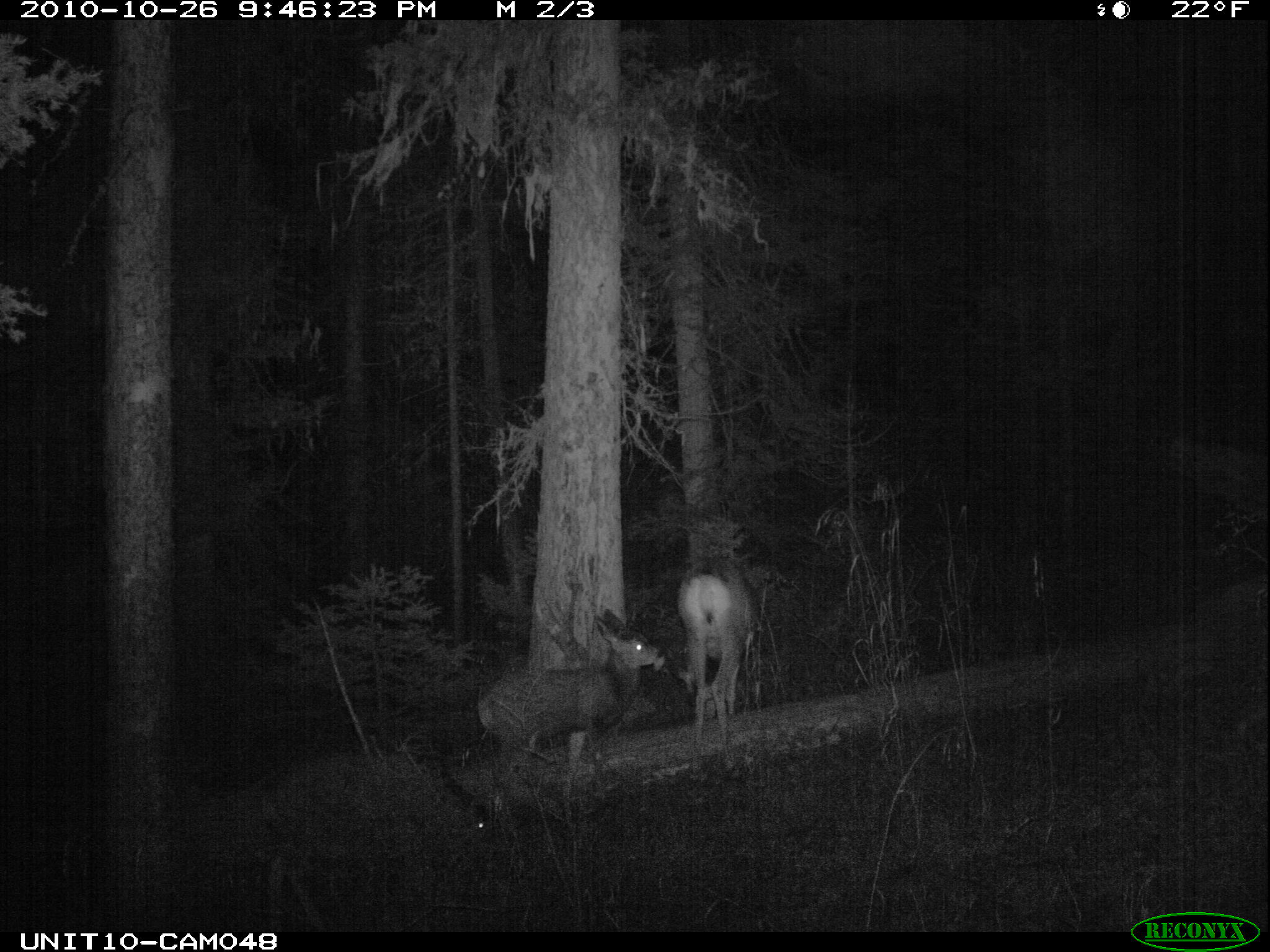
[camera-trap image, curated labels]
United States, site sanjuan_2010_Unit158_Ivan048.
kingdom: Animalia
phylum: Chordata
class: Mammalia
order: Artiodactyla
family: Cervidae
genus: Odocoileus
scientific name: Odocoileus hemionus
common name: mule deer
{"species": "Odocoileus hemionus (mule deer)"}